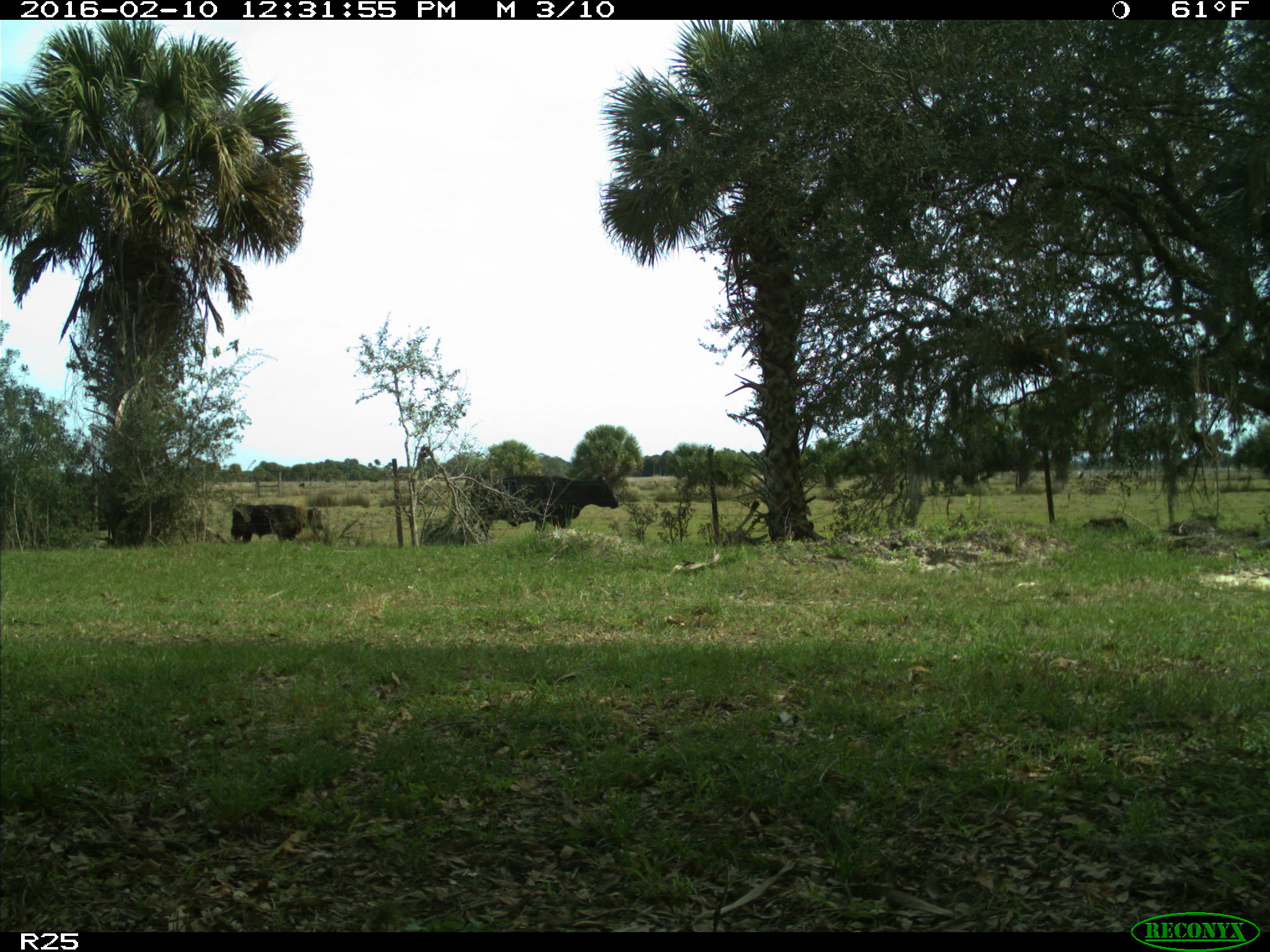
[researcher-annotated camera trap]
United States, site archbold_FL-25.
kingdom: Animalia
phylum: Chordata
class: Mammalia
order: Artiodactyla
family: Bovidae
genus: Bos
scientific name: Bos taurus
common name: domestic cow